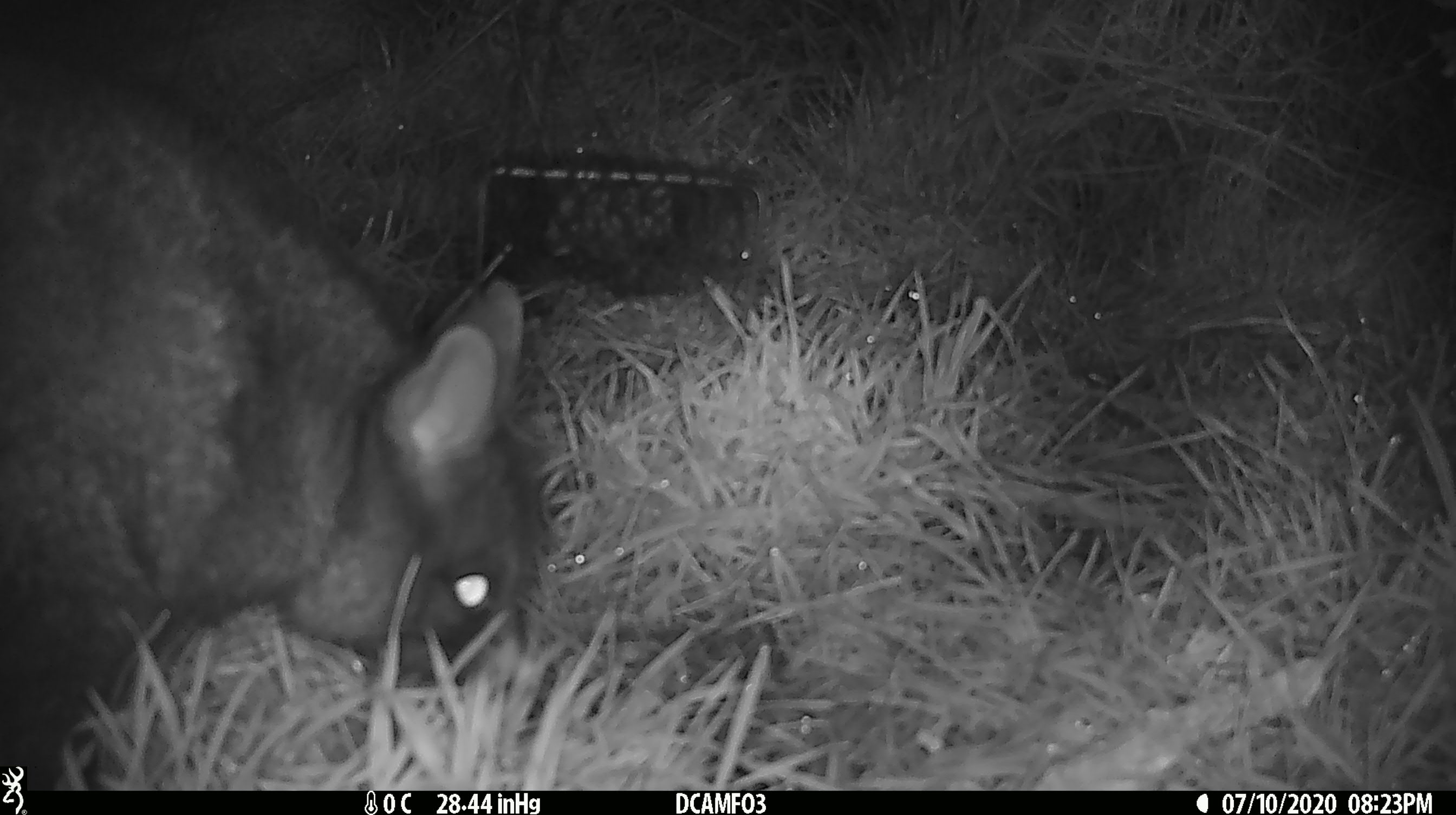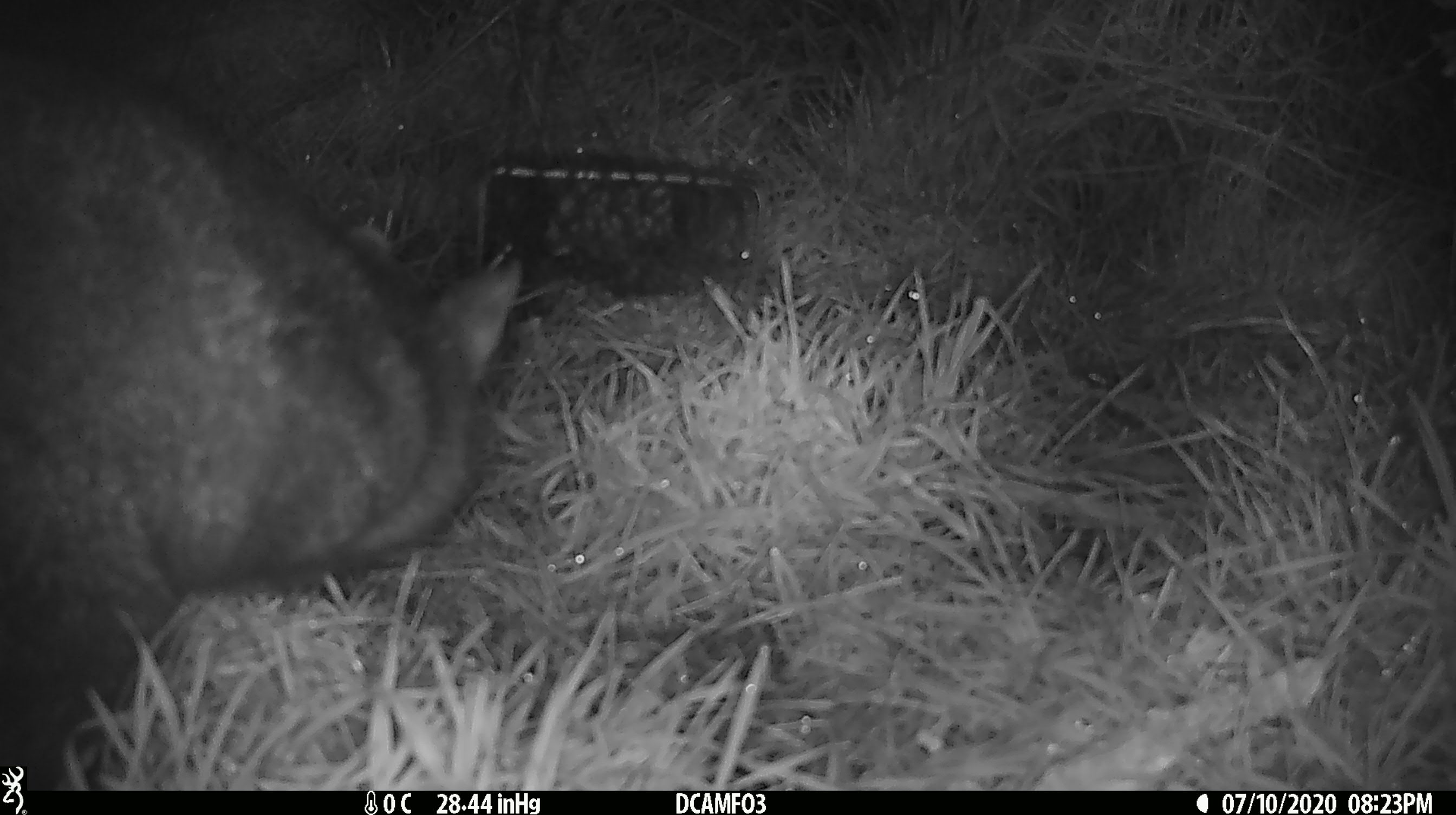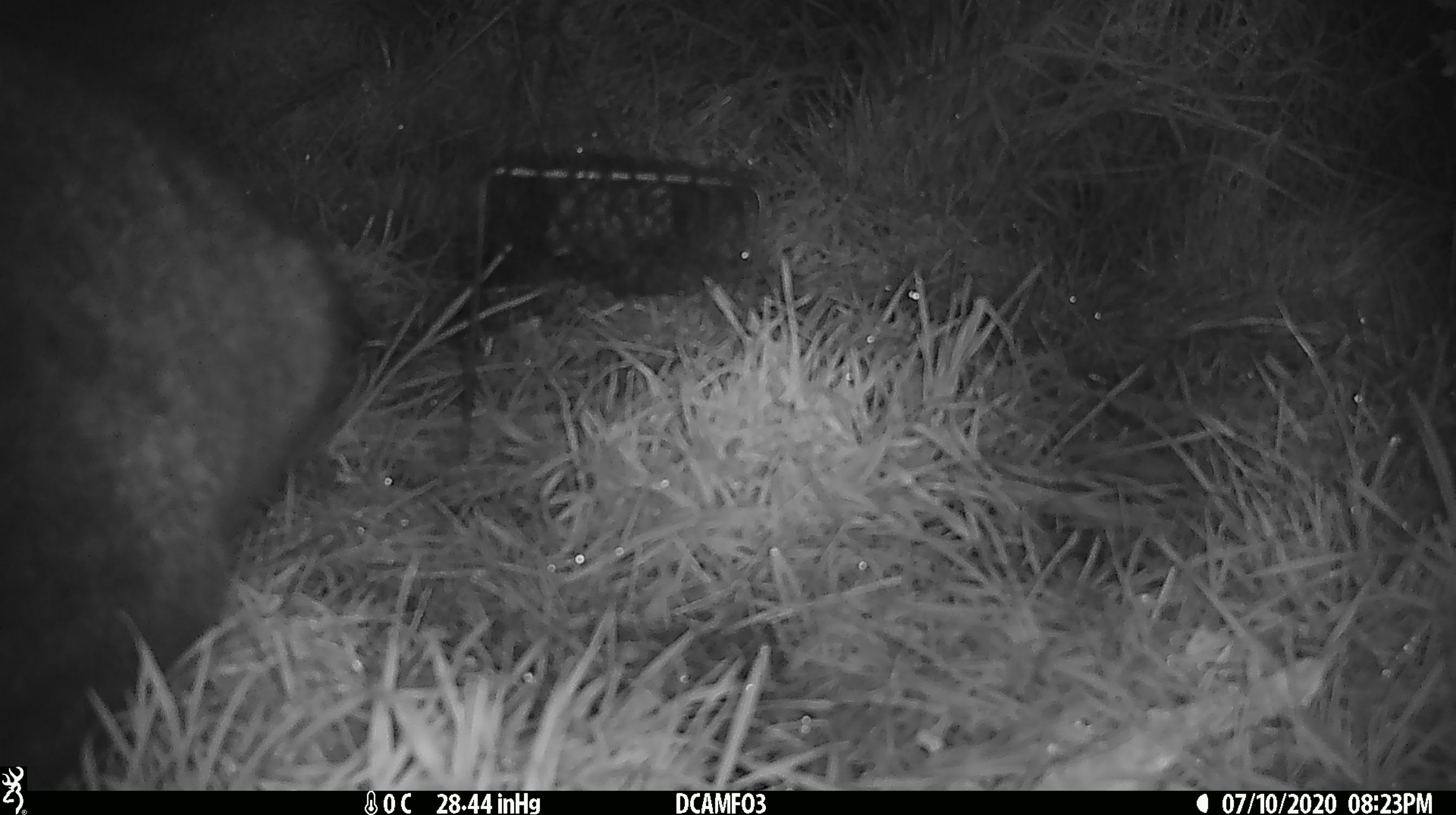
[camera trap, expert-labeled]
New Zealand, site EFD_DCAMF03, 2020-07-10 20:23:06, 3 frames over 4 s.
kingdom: Animalia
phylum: Chordata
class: Mammalia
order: Diprotodontia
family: Phalangeridae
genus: Trichosurus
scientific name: Trichosurus vulpecula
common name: common brushtail possum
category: possum